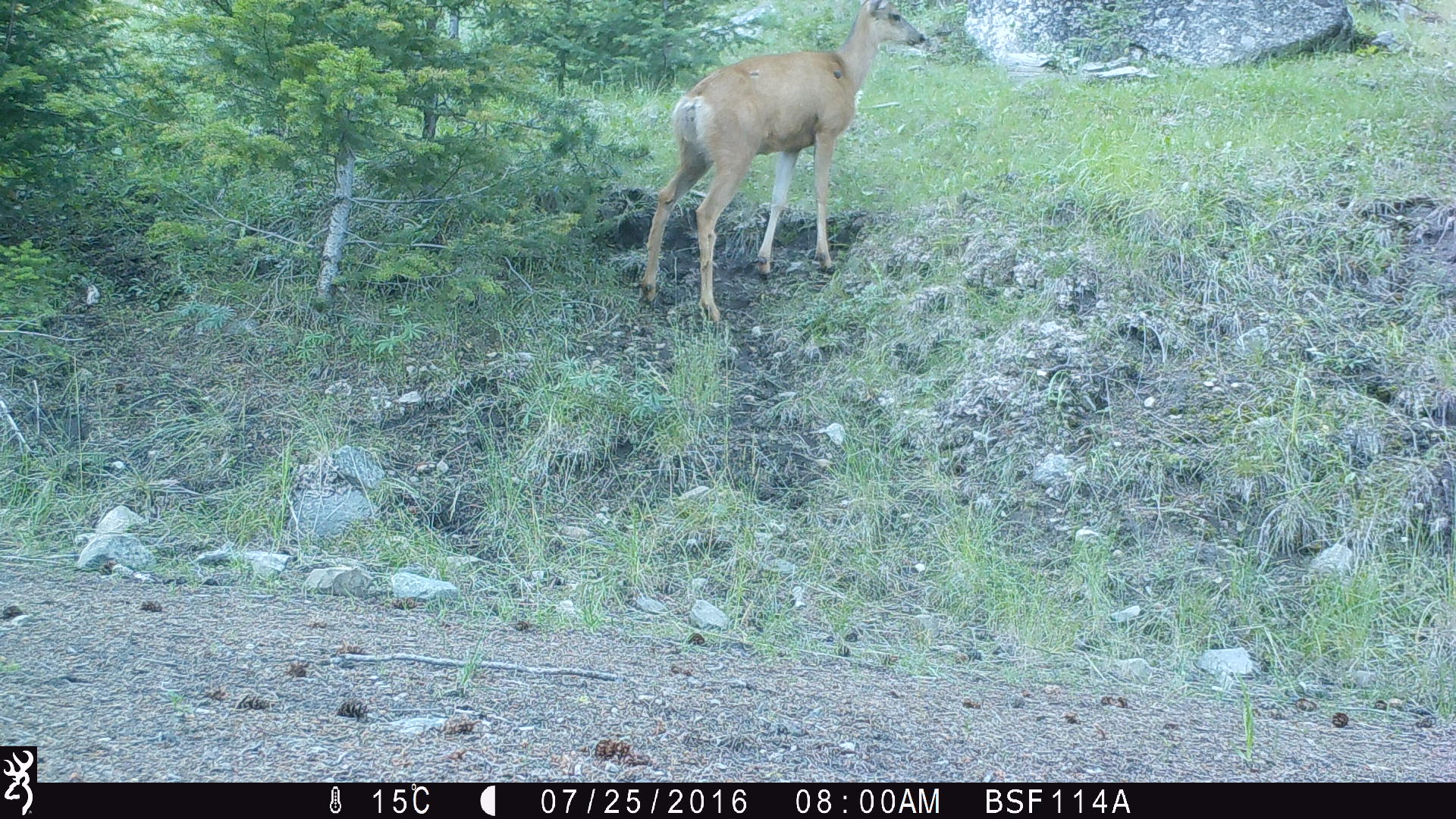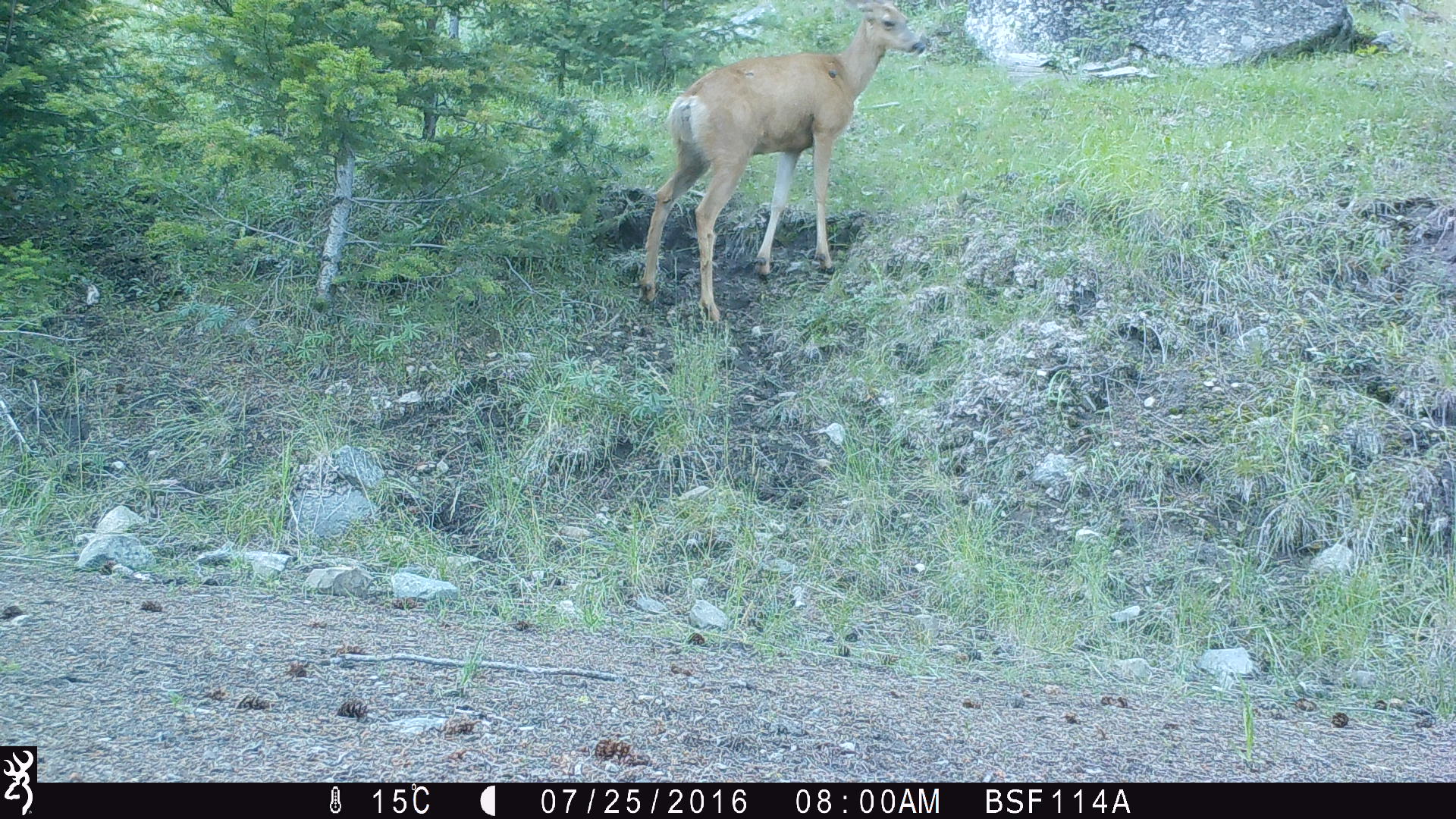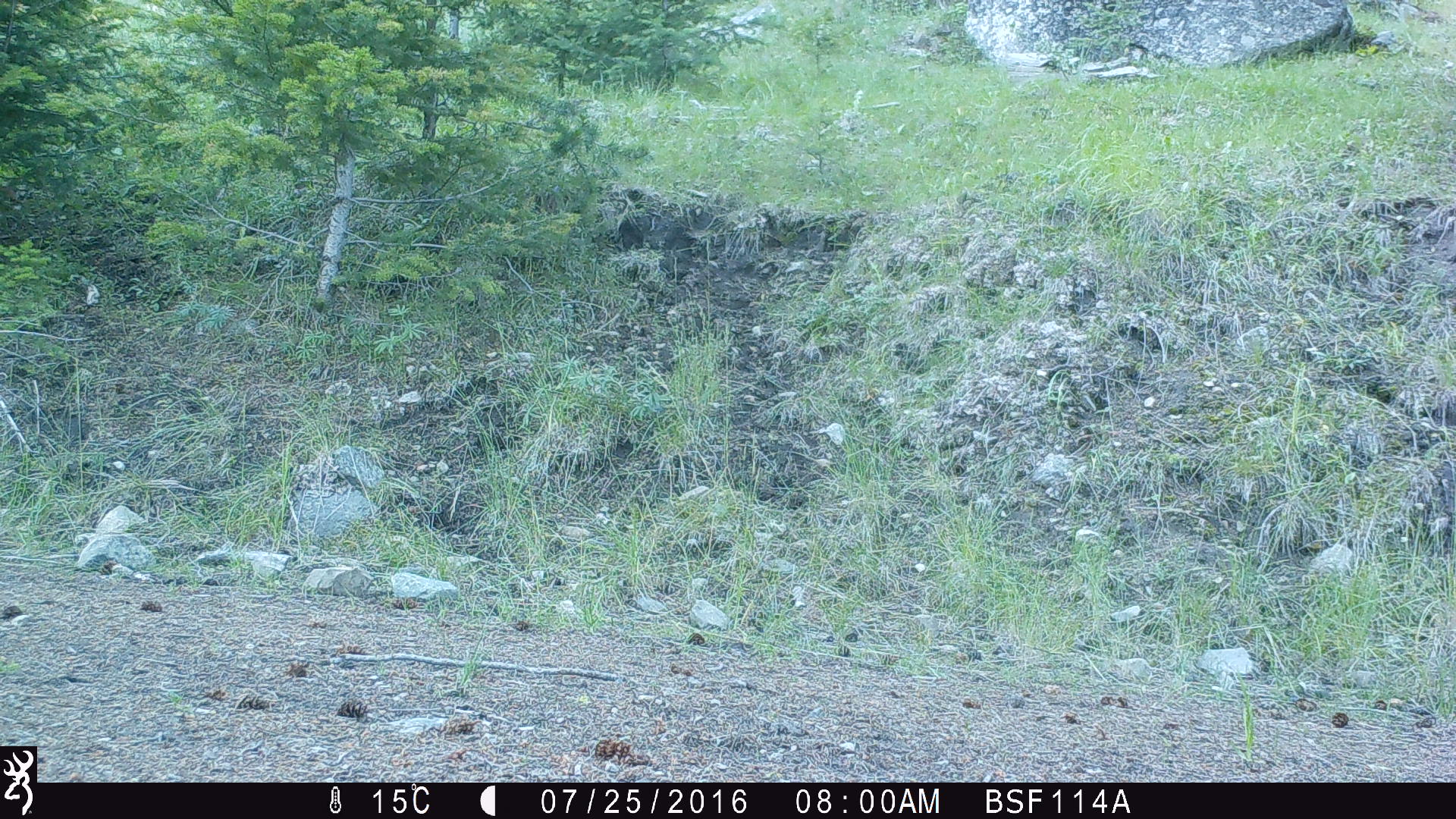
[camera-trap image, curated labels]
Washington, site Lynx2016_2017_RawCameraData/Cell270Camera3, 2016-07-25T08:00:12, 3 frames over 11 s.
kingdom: Animalia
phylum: Chordata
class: Mammalia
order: Artiodactyla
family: Cervidae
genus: Odocoileus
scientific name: Odocoileus virginianus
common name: white-tailed deer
Odocoileus virginianus (white-tailed deer). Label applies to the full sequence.